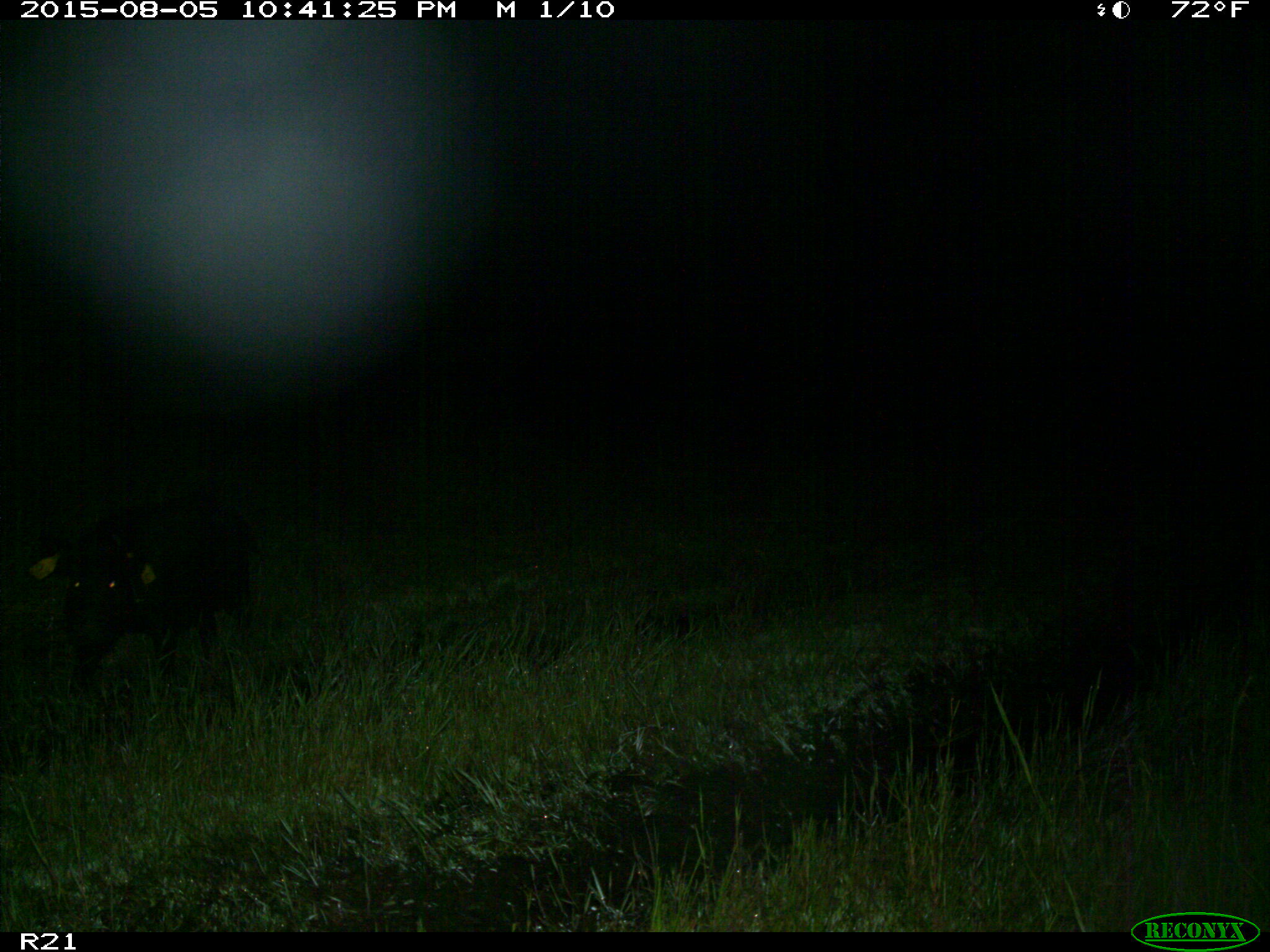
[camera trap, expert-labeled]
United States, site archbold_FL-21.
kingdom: Animalia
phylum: Chordata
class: Mammalia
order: Artiodactyla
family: Suidae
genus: Sus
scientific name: Sus scrofa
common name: wild boar